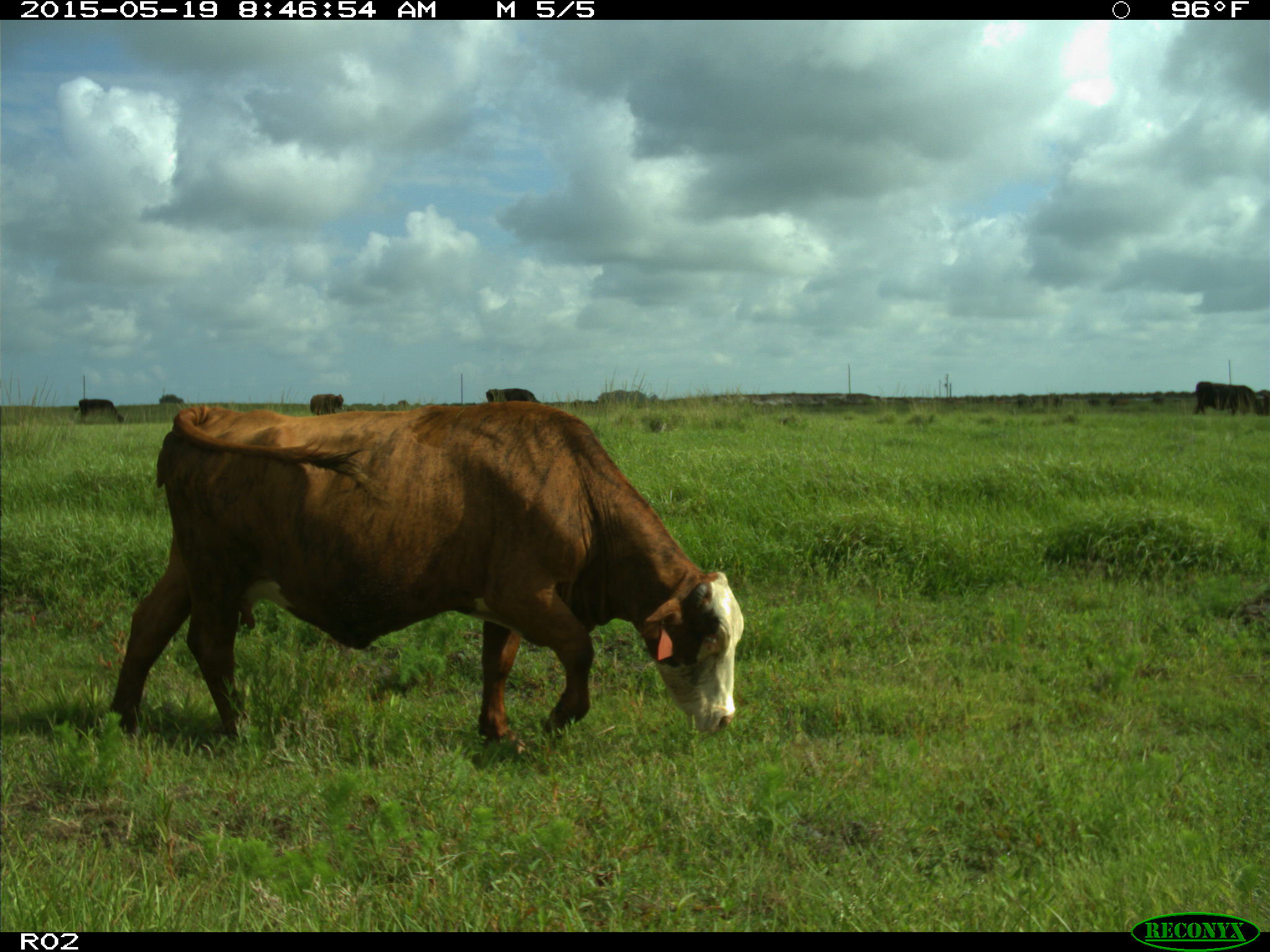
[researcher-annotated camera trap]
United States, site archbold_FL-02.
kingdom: Animalia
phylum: Chordata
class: Mammalia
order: Artiodactyla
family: Bovidae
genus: Bos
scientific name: Bos taurus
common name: domestic cow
Bos taurus (domestic cow).